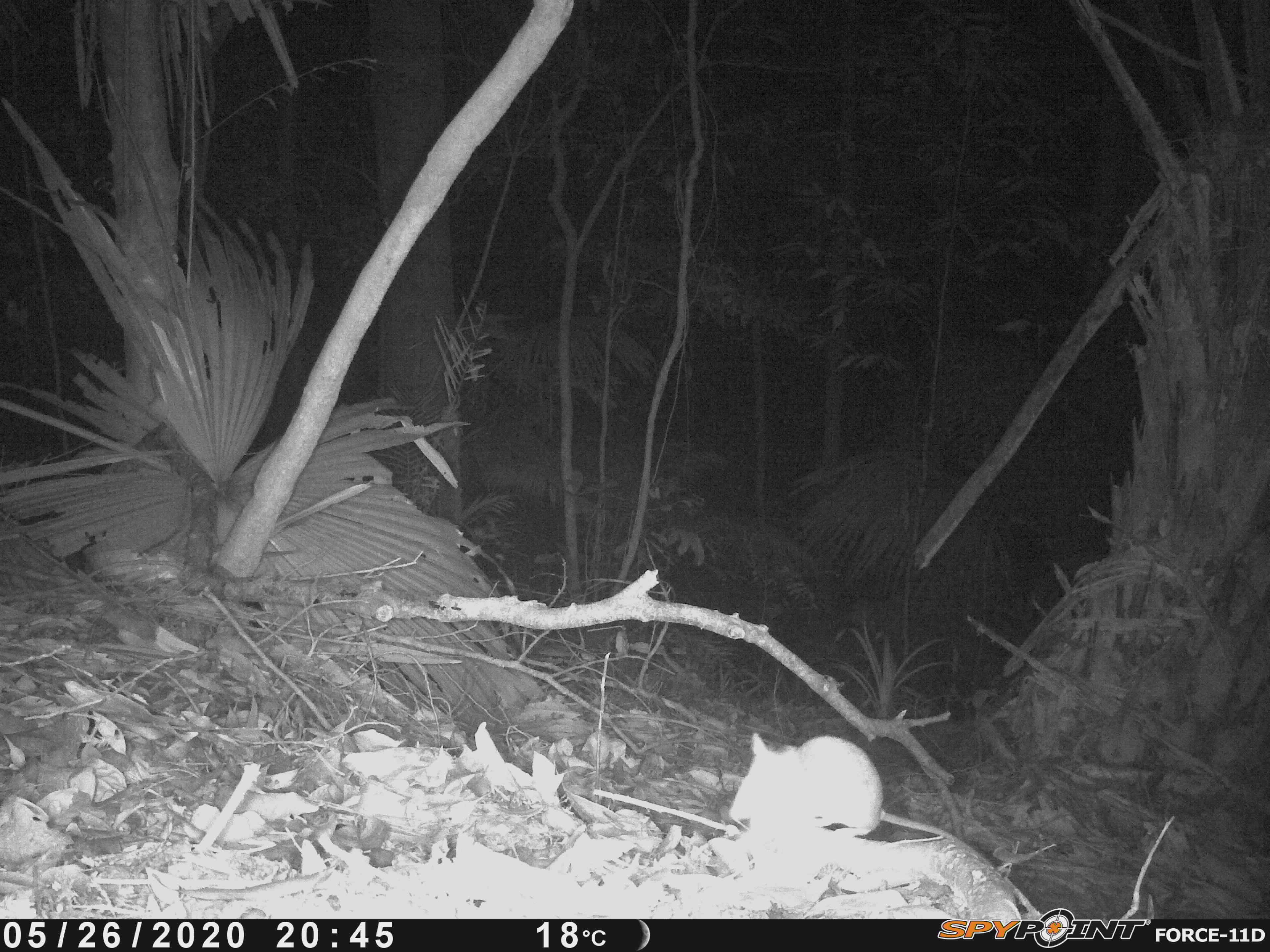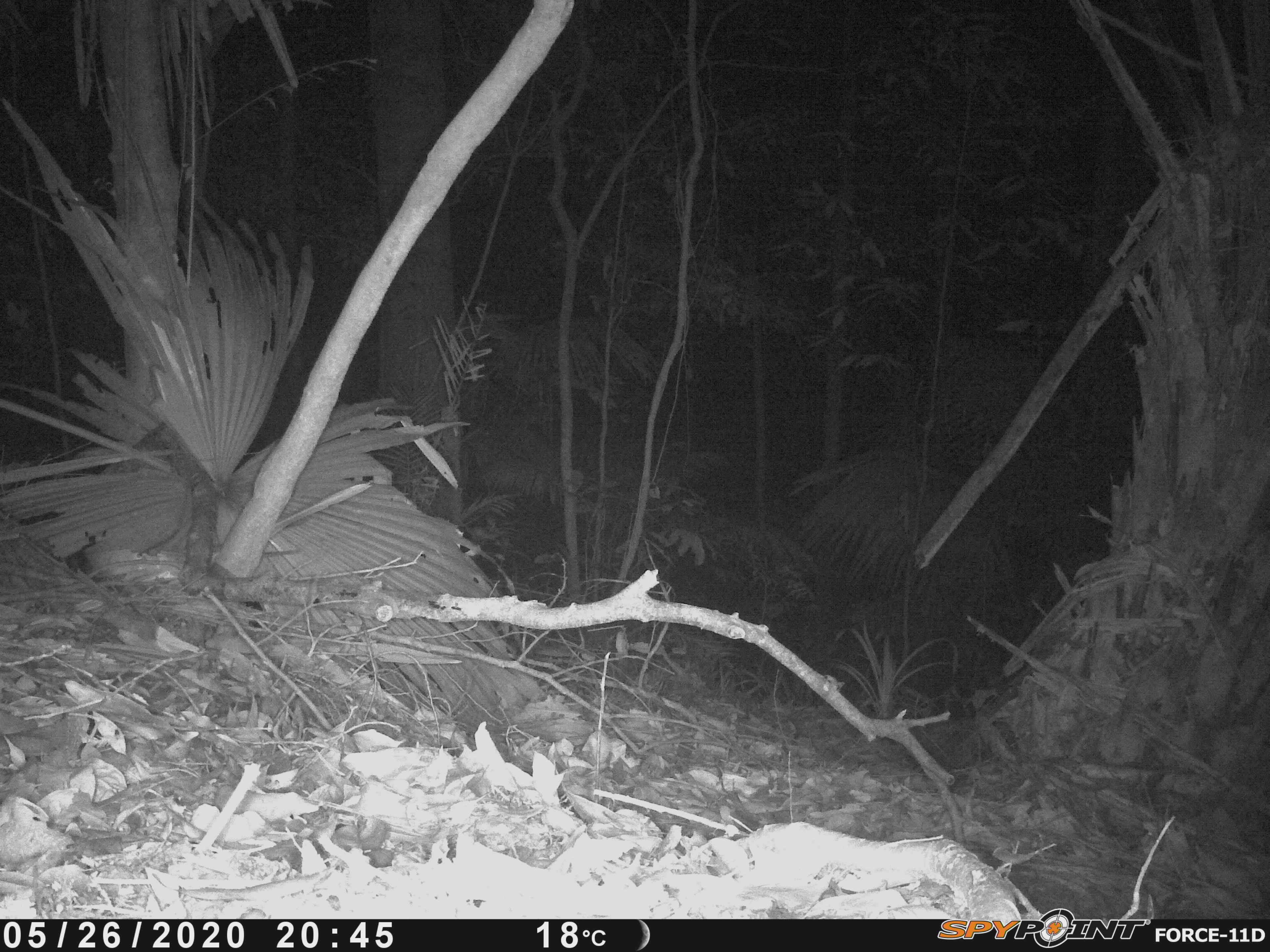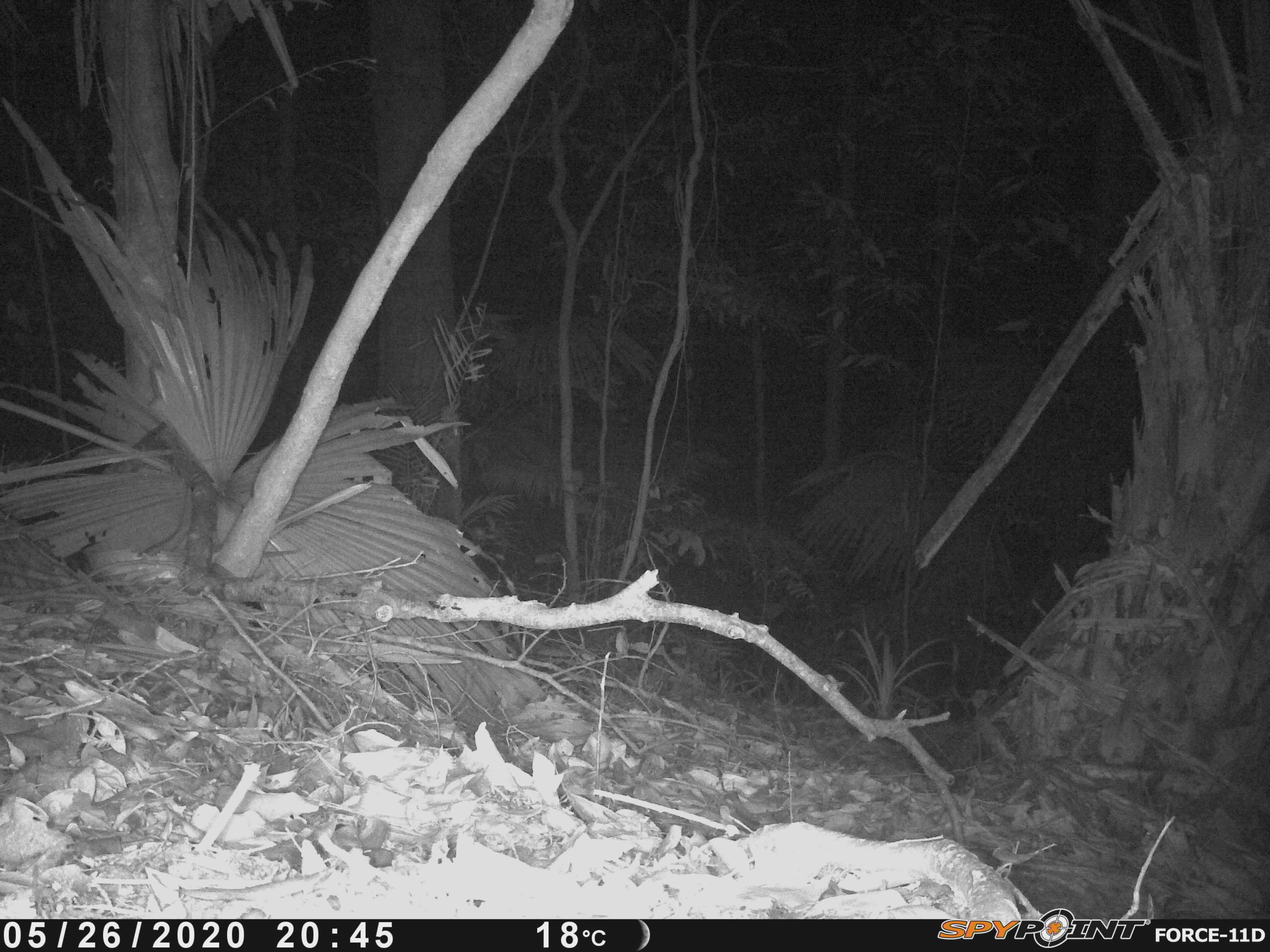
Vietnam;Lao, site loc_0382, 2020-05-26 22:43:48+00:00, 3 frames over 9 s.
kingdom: Animalia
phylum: Chordata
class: Mammalia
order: Rodentia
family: Muridae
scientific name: Muridae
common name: old-world mice and rats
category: unidentified murid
Unidentified murid (old-world mice and rats) (Muridae). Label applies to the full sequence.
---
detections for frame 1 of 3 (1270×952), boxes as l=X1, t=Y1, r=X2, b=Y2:
unidentified murid: l=727, t=730, r=992, b=864